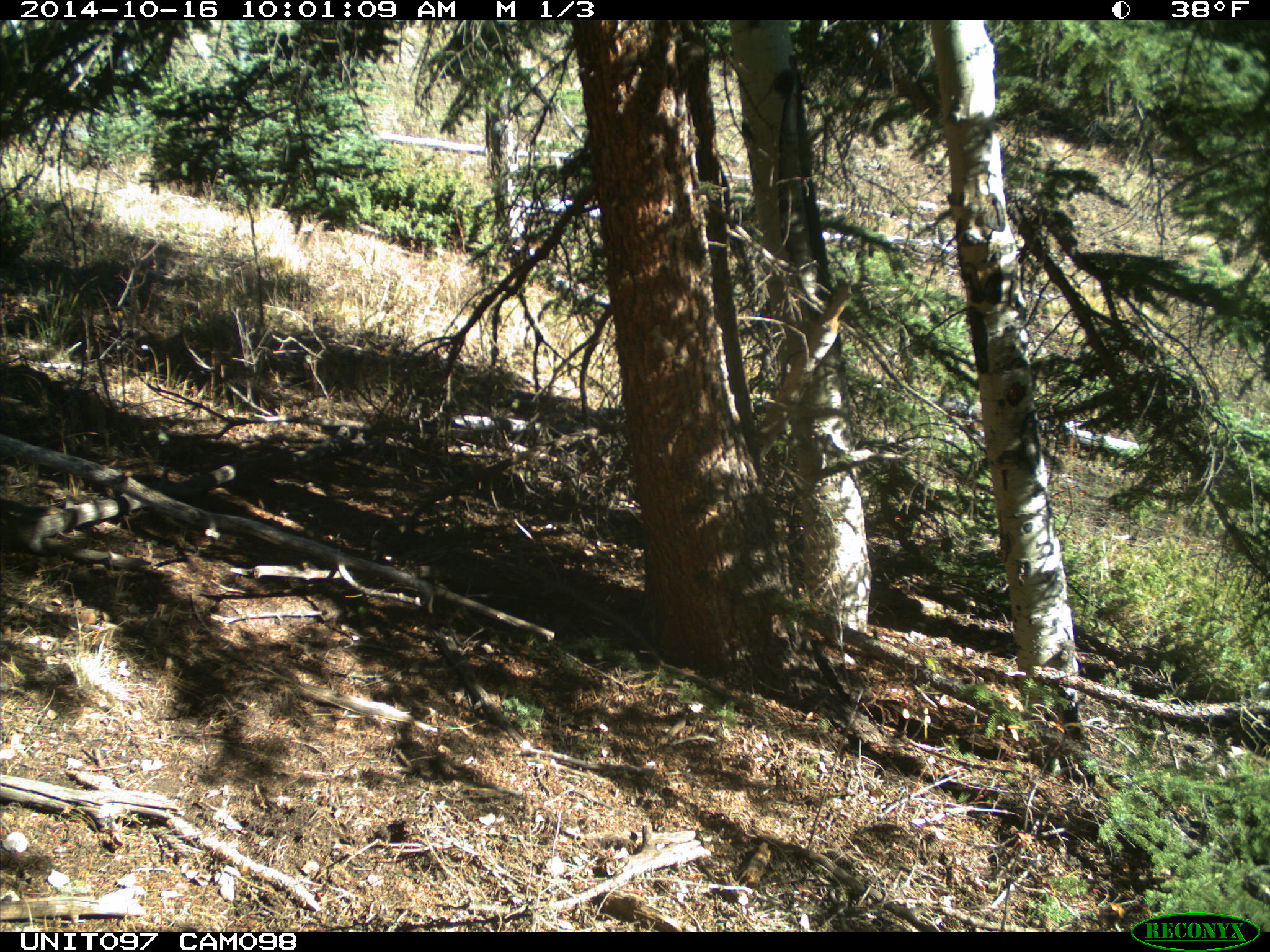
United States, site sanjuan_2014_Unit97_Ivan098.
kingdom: Animalia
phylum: Chordata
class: Mammalia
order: Rodentia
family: Sciuridae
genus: Tamiasciurus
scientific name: Tamiasciurus hudsonicus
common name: american red squirrel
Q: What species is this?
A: Tamiasciurus hudsonicus (american red squirrel).